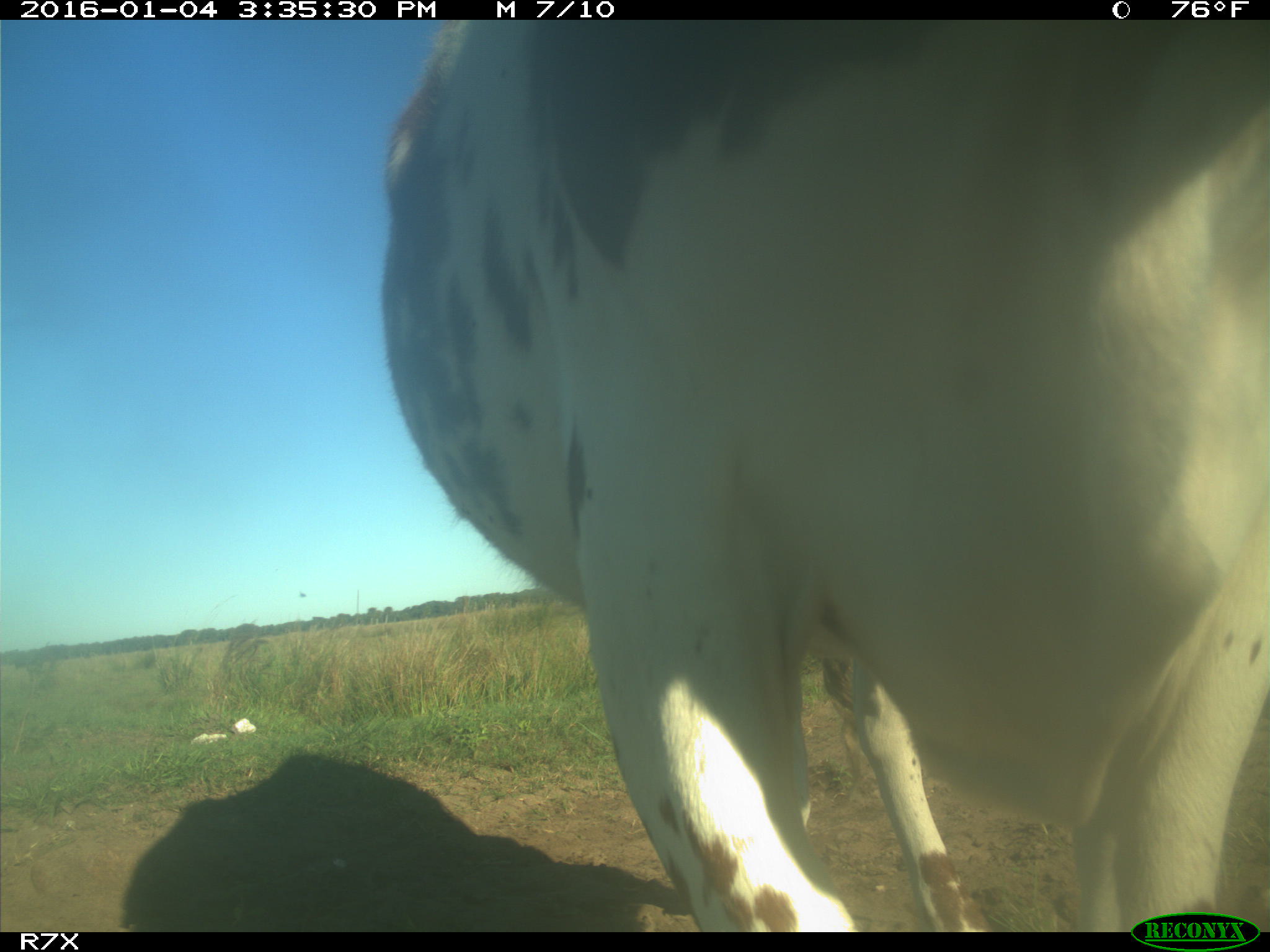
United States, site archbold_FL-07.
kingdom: Animalia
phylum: Chordata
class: Mammalia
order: Artiodactyla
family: Bovidae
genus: Bos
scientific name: Bos taurus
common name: domestic cow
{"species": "Bos taurus (domestic cow)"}